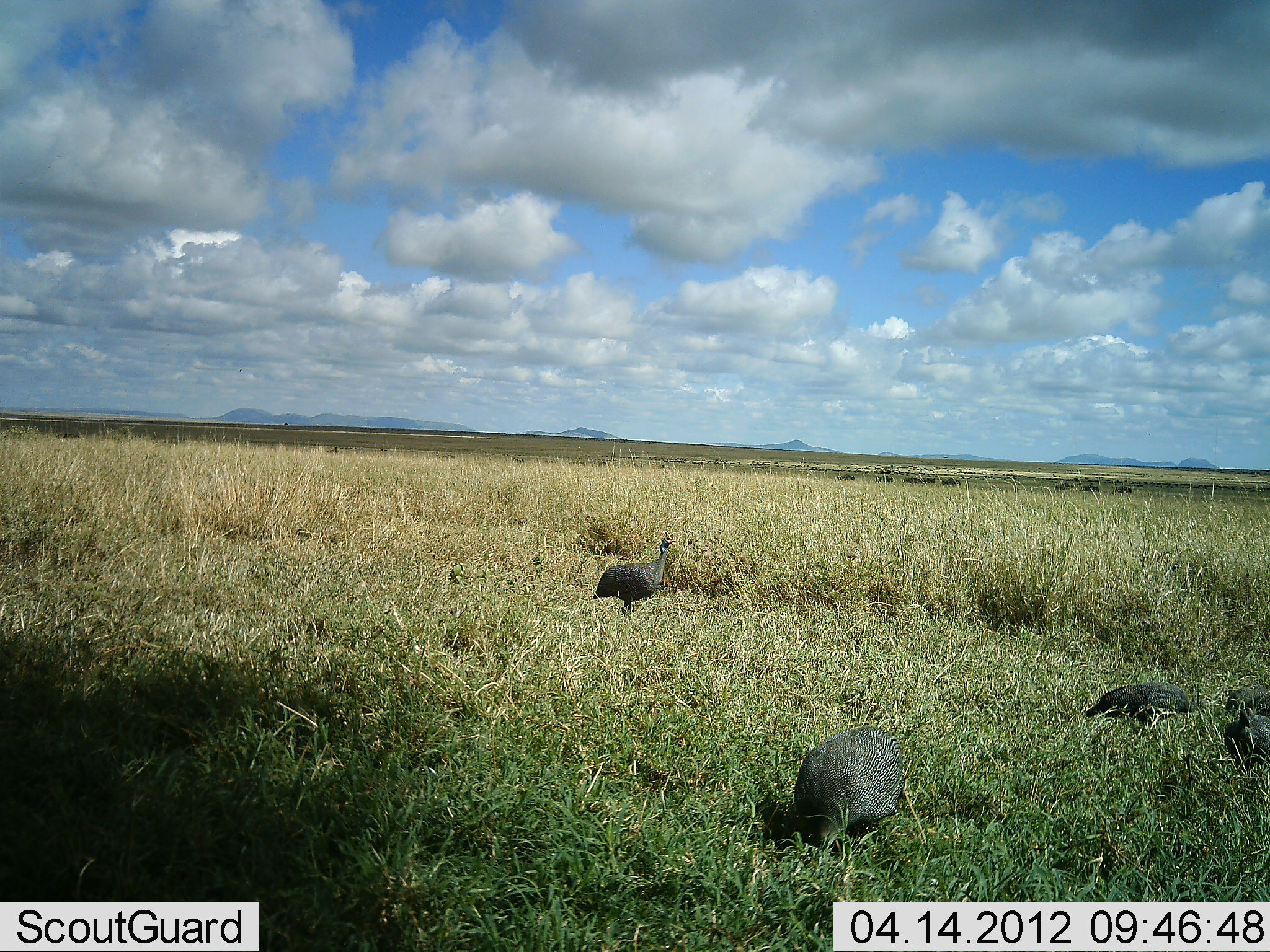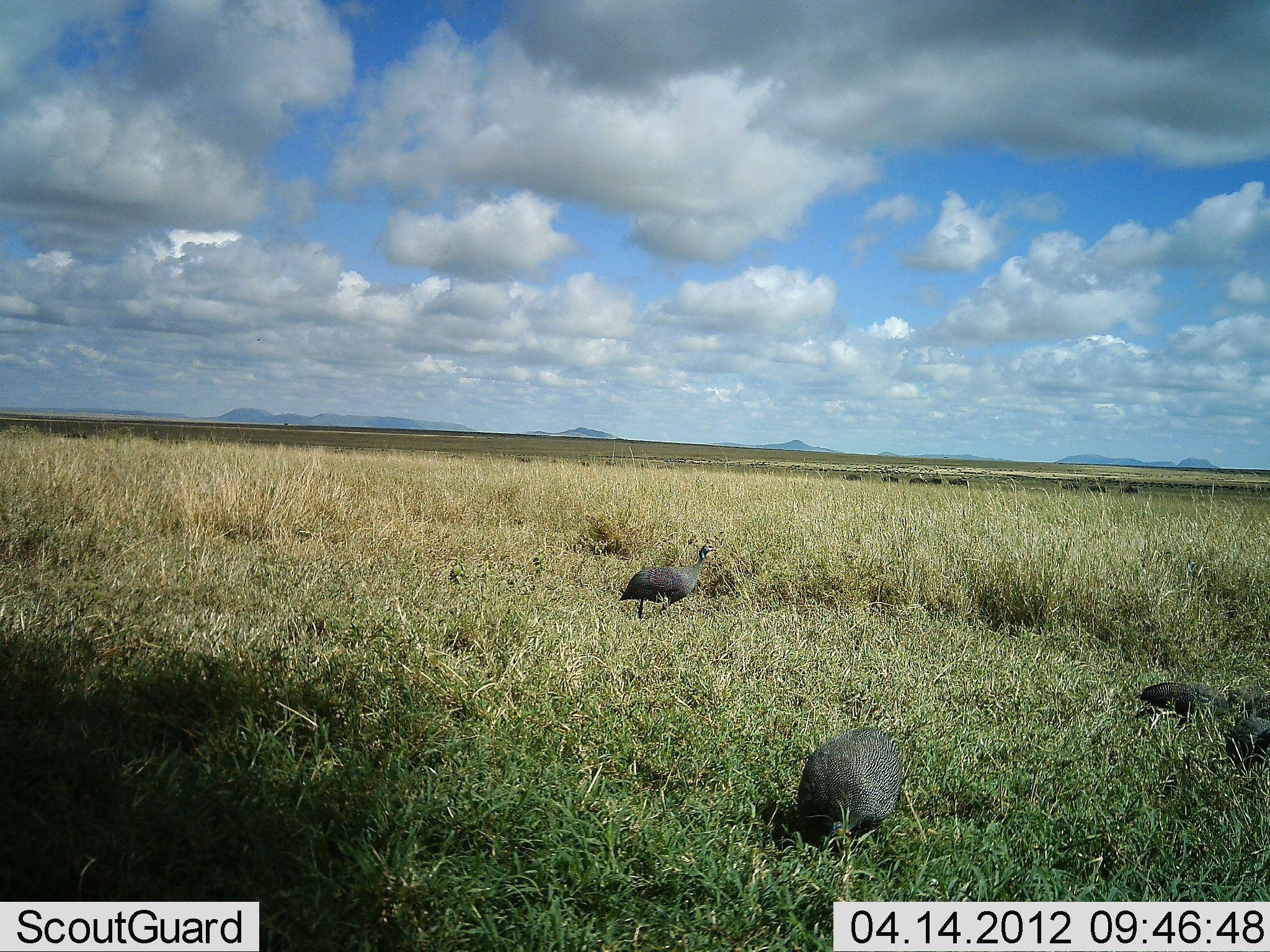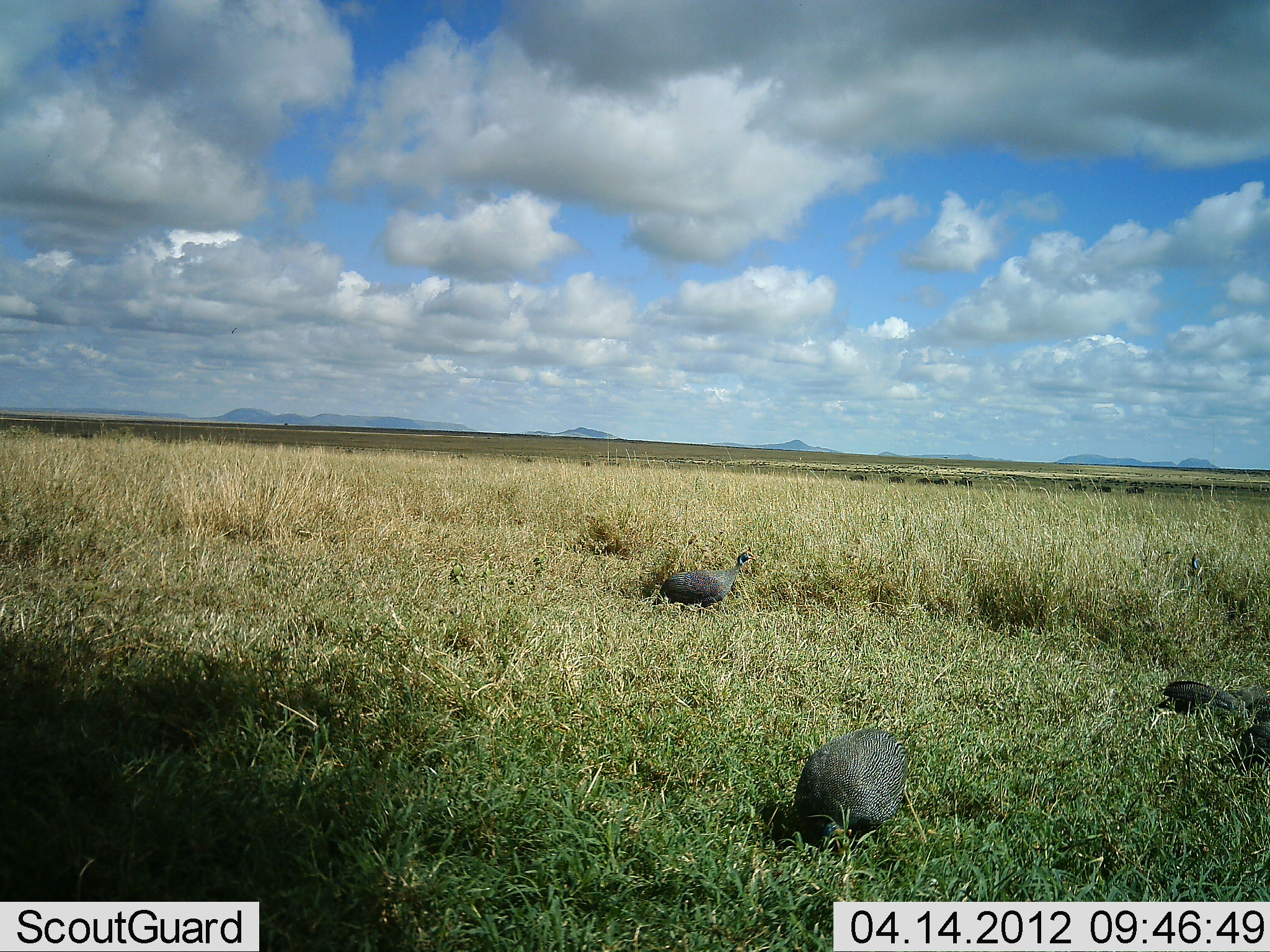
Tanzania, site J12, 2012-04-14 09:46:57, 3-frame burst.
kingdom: Animalia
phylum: Chordata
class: Aves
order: Galliformes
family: Numididae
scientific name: Numididae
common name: guinea fowl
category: guineafowl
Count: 4.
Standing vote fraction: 36%.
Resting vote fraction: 4%.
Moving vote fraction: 52%.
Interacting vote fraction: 4%.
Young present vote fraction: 0%.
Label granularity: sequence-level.